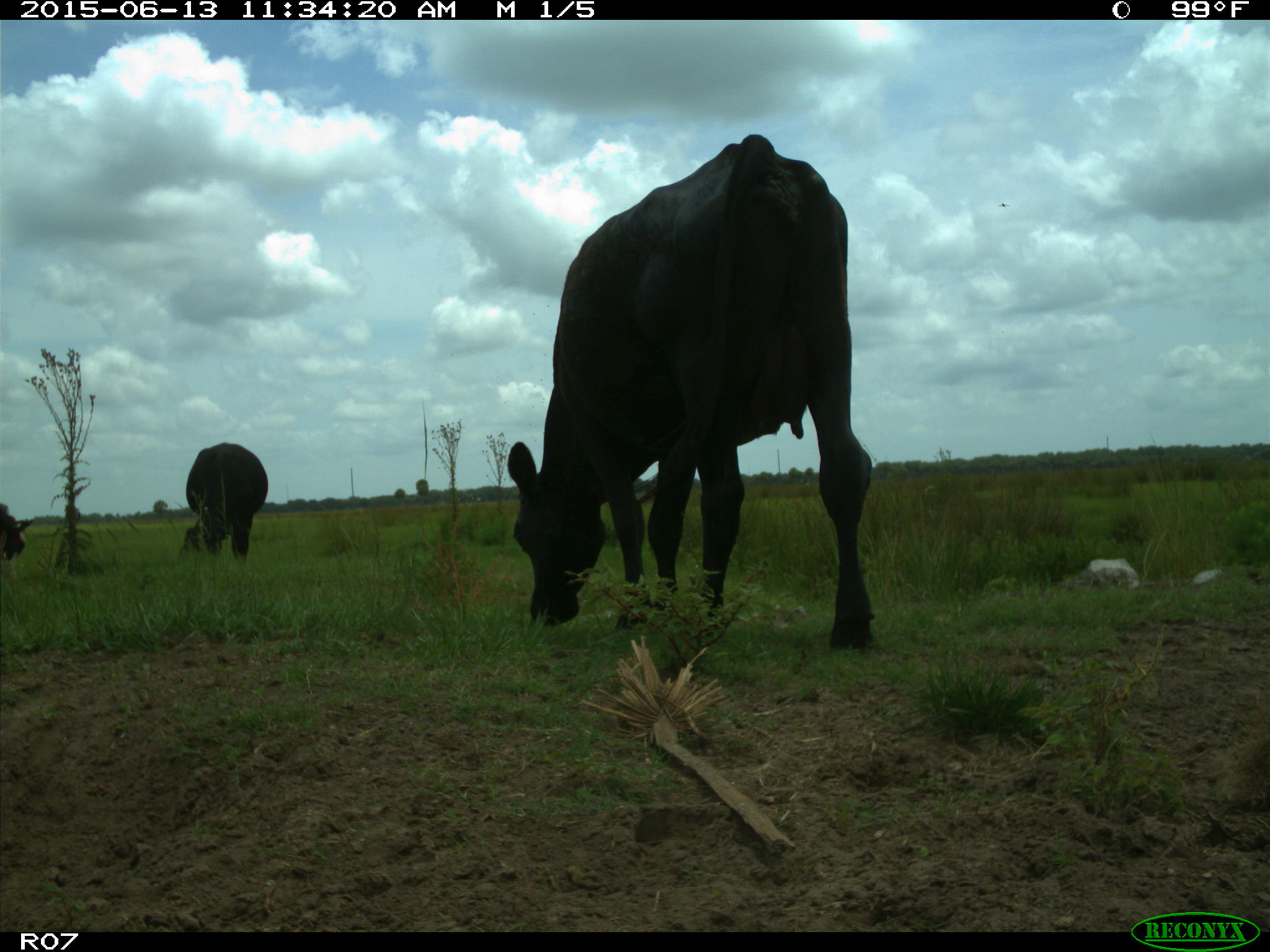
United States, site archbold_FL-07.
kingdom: Animalia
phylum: Chordata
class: Mammalia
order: Artiodactyla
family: Bovidae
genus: Bos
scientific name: Bos taurus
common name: domestic cow